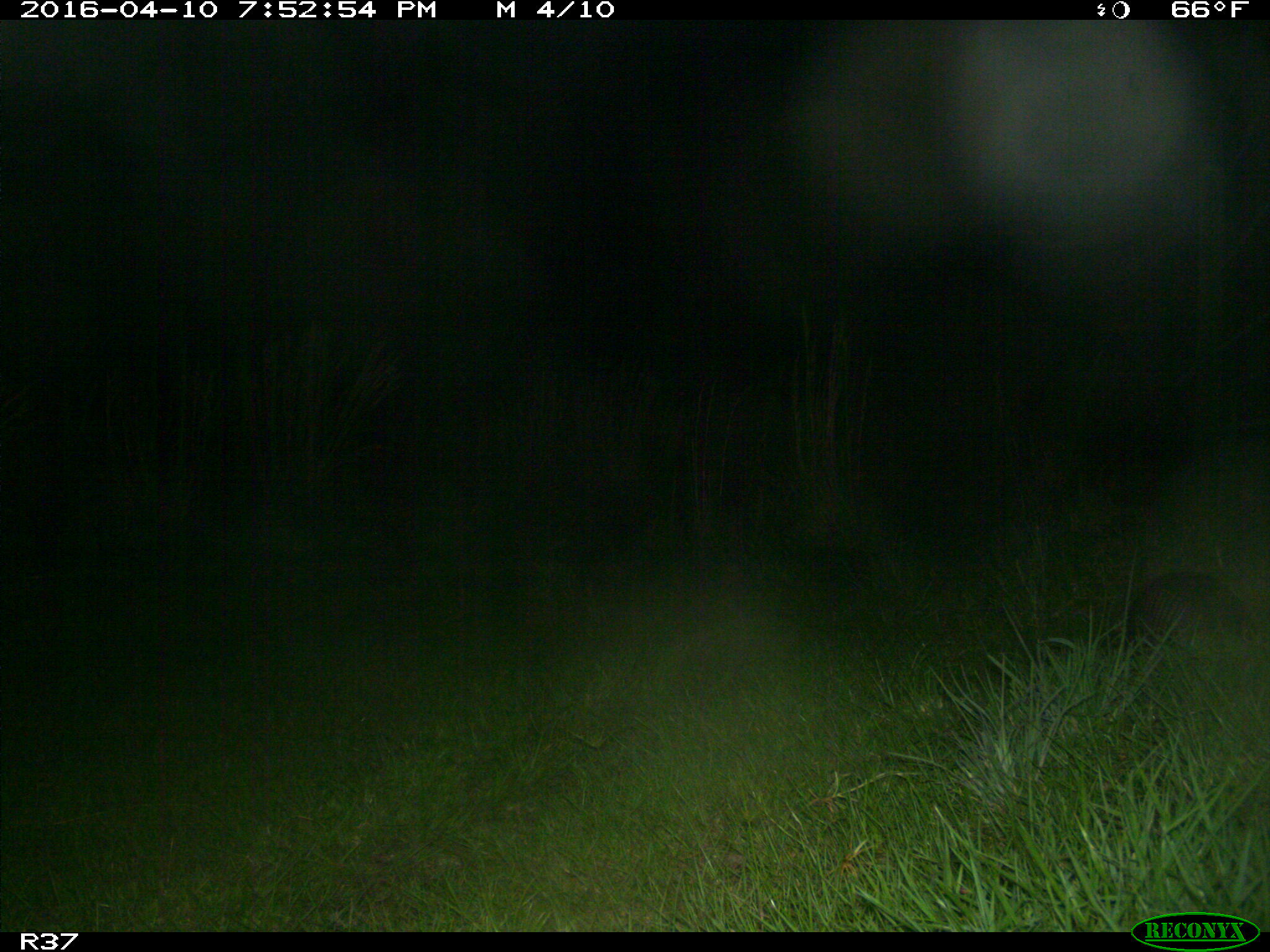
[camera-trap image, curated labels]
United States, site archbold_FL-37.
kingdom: Animalia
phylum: Chordata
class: Mammalia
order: Cingulata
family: Dasypodidae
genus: Dasypus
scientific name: Dasypus novemcinctus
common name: nine-banded armadillo